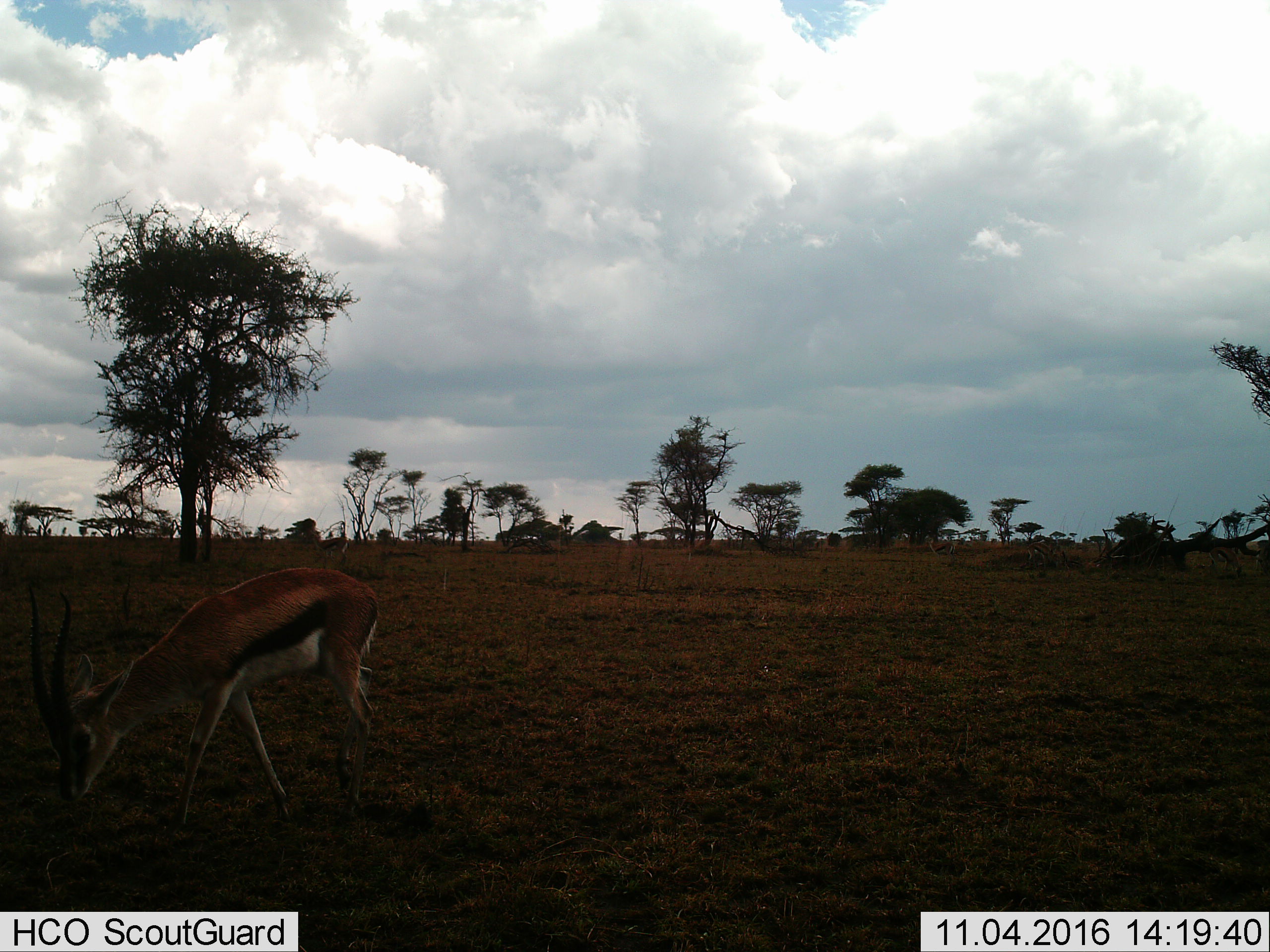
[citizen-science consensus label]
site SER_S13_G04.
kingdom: Animalia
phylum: Chordata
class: Mammalia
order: Artiodactyla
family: Bovidae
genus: Eudorcas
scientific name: Eudorcas thomsonii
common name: thomson's gazelle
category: gazellethomsons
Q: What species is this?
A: Gazellethomsons (thomson's gazelle) (Eudorcas thomsonii).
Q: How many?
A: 1.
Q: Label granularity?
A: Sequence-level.